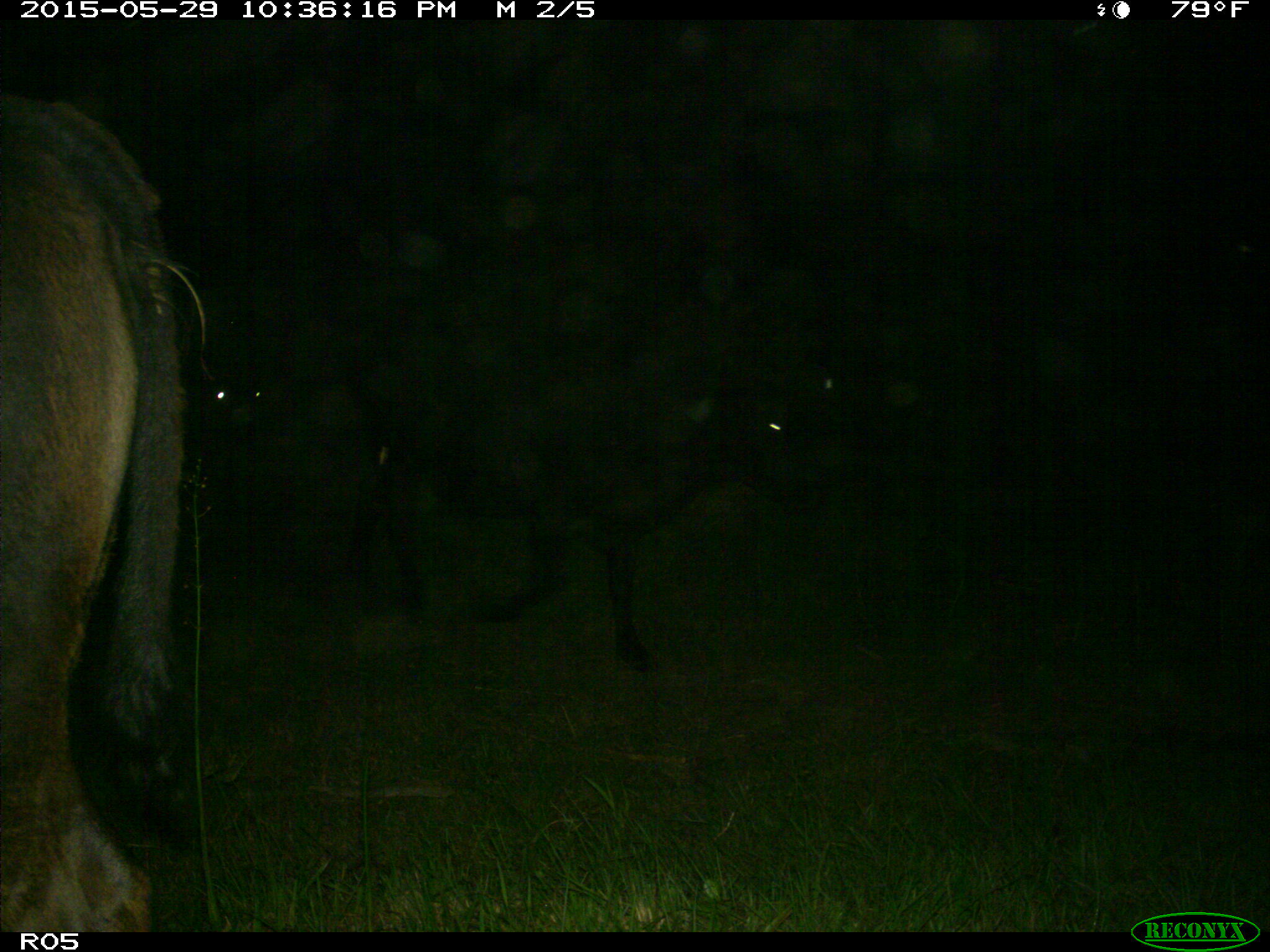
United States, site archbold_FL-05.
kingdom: Animalia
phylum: Chordata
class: Mammalia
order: Artiodactyla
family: Bovidae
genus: Bos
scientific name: Bos taurus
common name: domestic cow